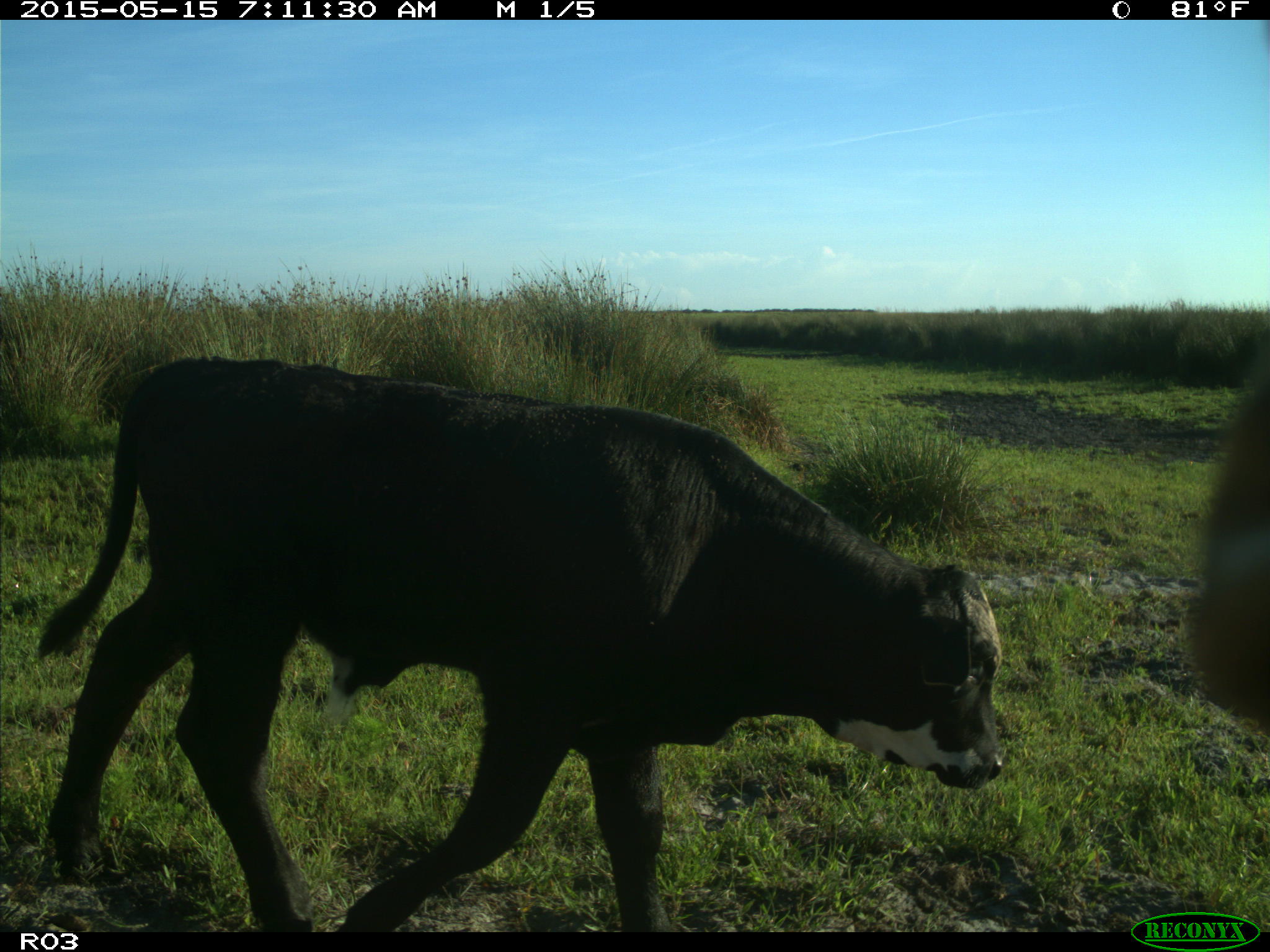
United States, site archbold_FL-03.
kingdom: Animalia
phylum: Chordata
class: Mammalia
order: Artiodactyla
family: Bovidae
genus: Bos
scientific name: Bos taurus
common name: domestic cow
Bos taurus (domestic cow).